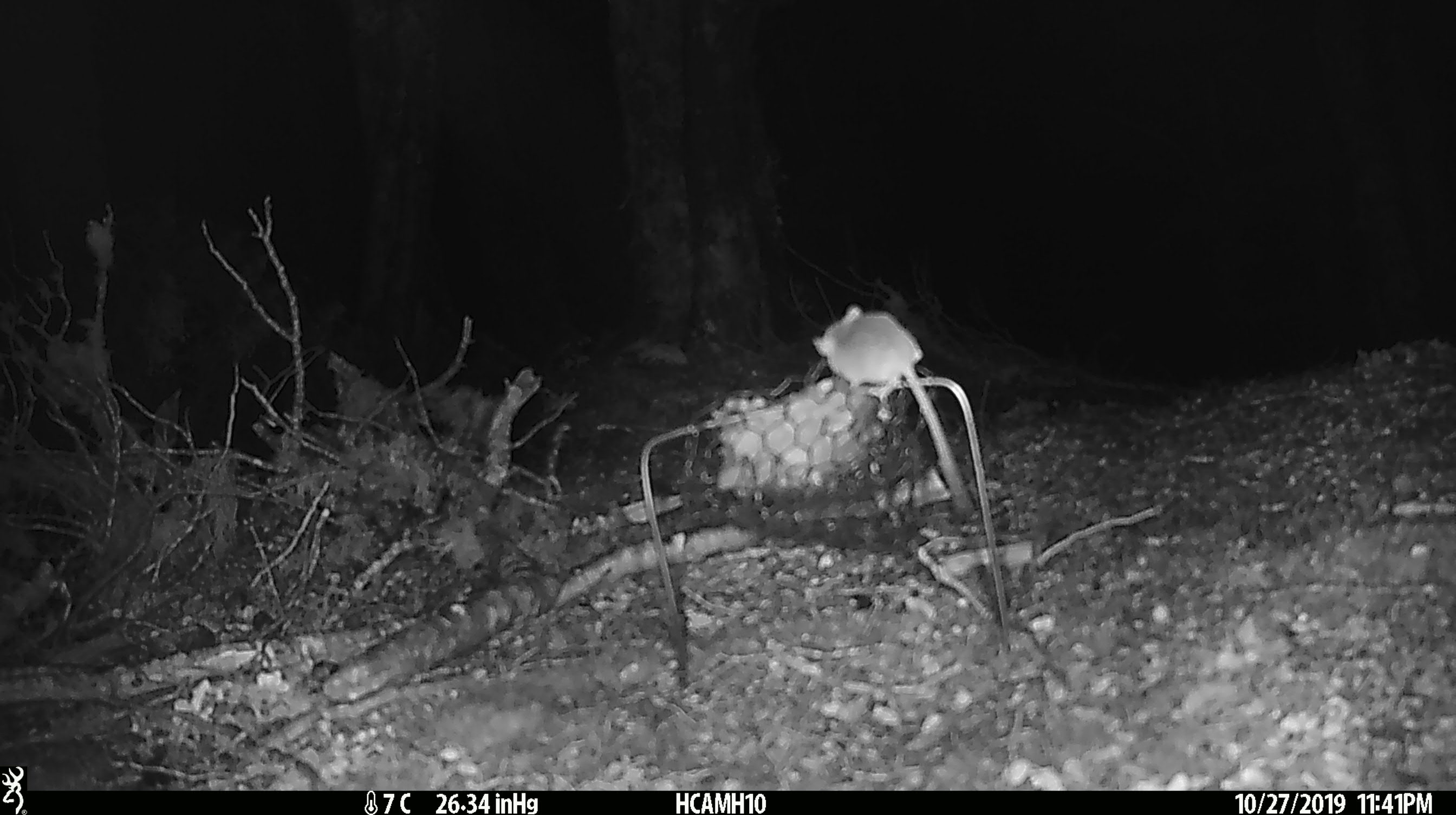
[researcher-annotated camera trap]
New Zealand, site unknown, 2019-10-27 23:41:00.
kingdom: Animalia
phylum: Chordata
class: Mammalia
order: Rodentia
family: Muridae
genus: Mus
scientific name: Mus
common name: mouse